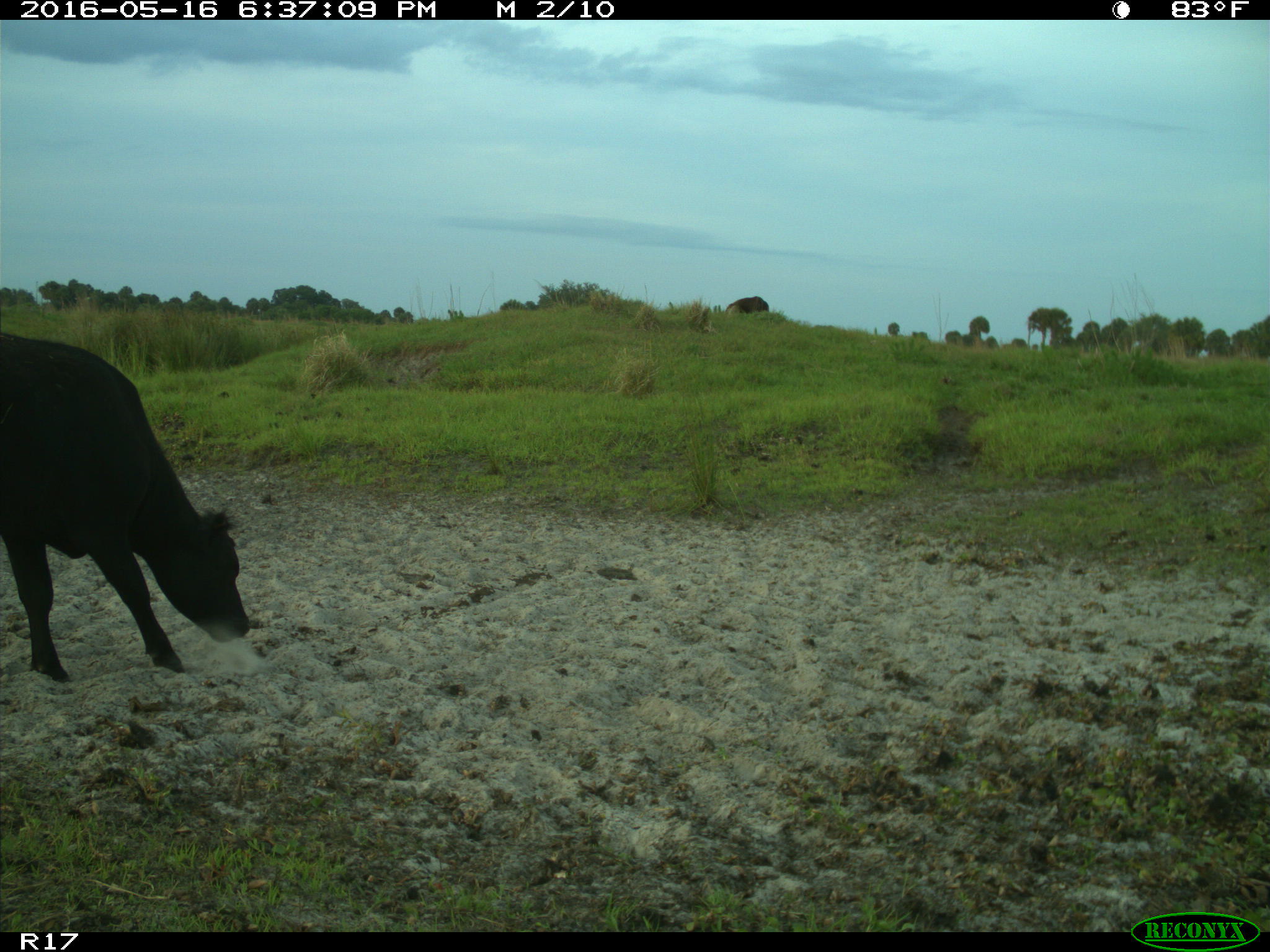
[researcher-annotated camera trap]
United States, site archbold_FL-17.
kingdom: Animalia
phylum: Chordata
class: Mammalia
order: Artiodactyla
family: Bovidae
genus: Bos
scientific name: Bos taurus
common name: domestic cow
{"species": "Bos taurus (domestic cow)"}